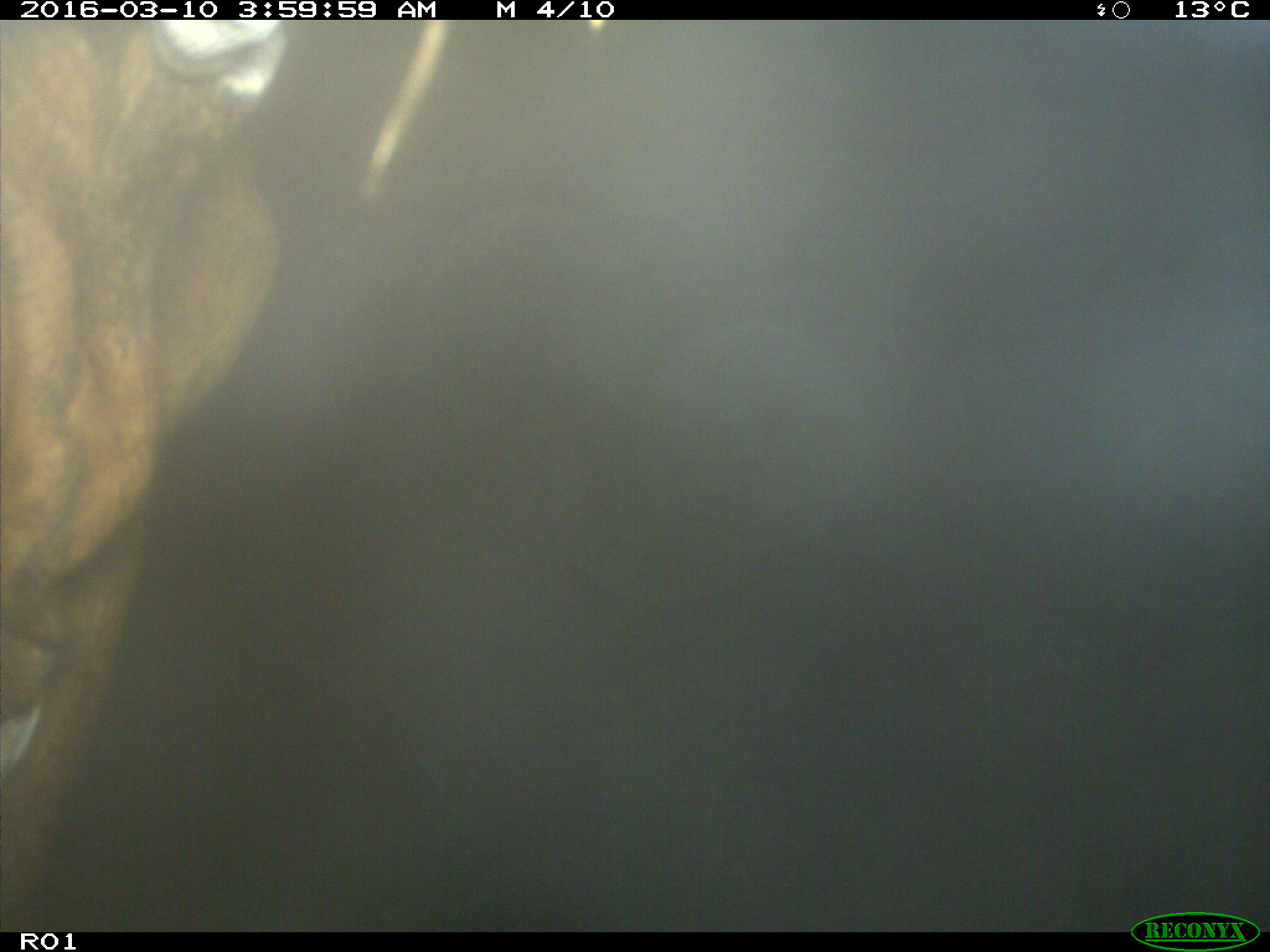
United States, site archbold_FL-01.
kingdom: Animalia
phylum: Chordata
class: Mammalia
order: Artiodactyla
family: Bovidae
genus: Bos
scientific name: Bos taurus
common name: domestic cow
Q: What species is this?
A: Bos taurus (domestic cow).